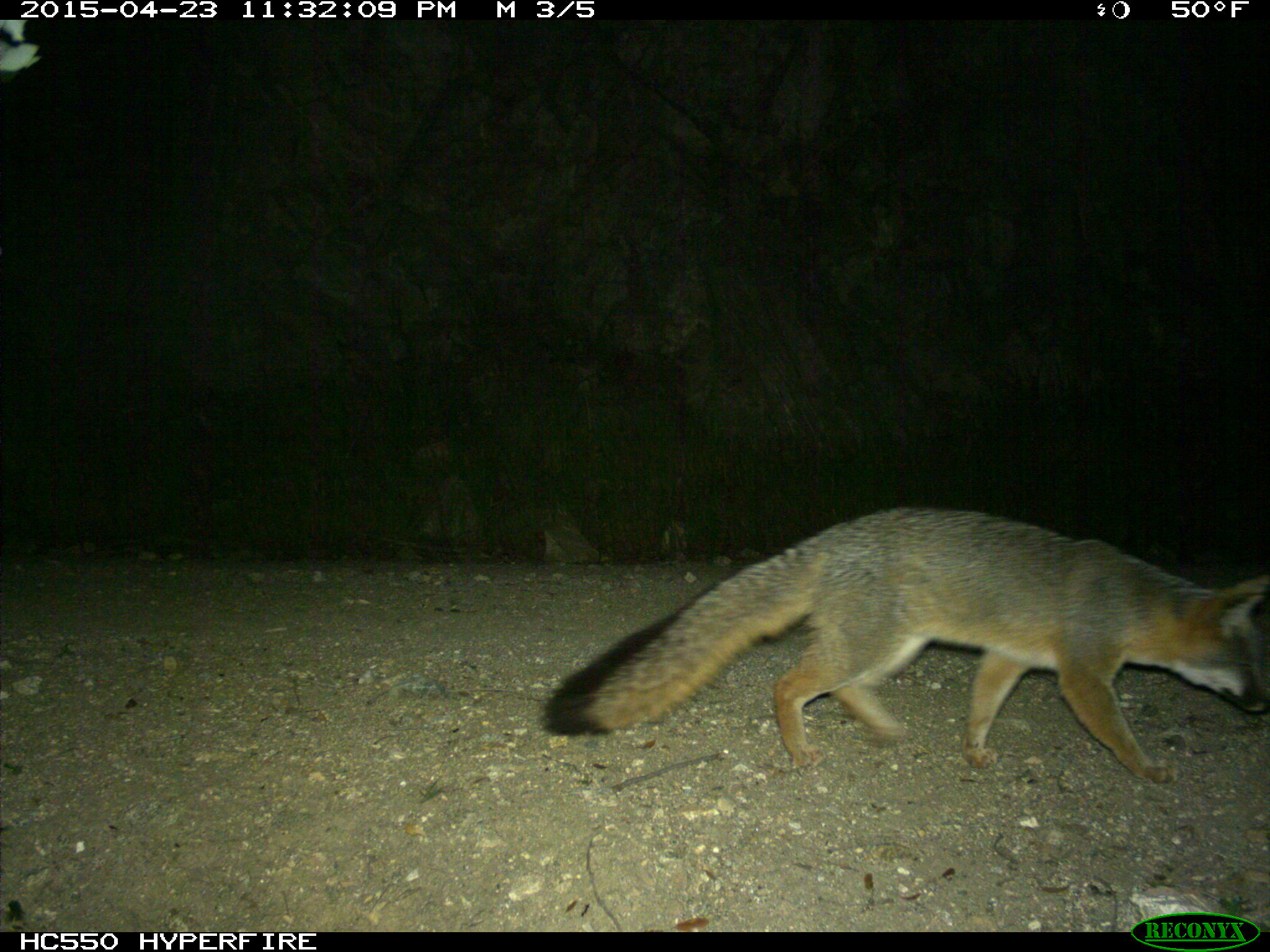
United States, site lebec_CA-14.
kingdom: Animalia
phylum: Chordata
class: Mammalia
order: Carnivora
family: Canidae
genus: Urocyon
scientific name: Urocyon cinereoargenteus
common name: gray fox